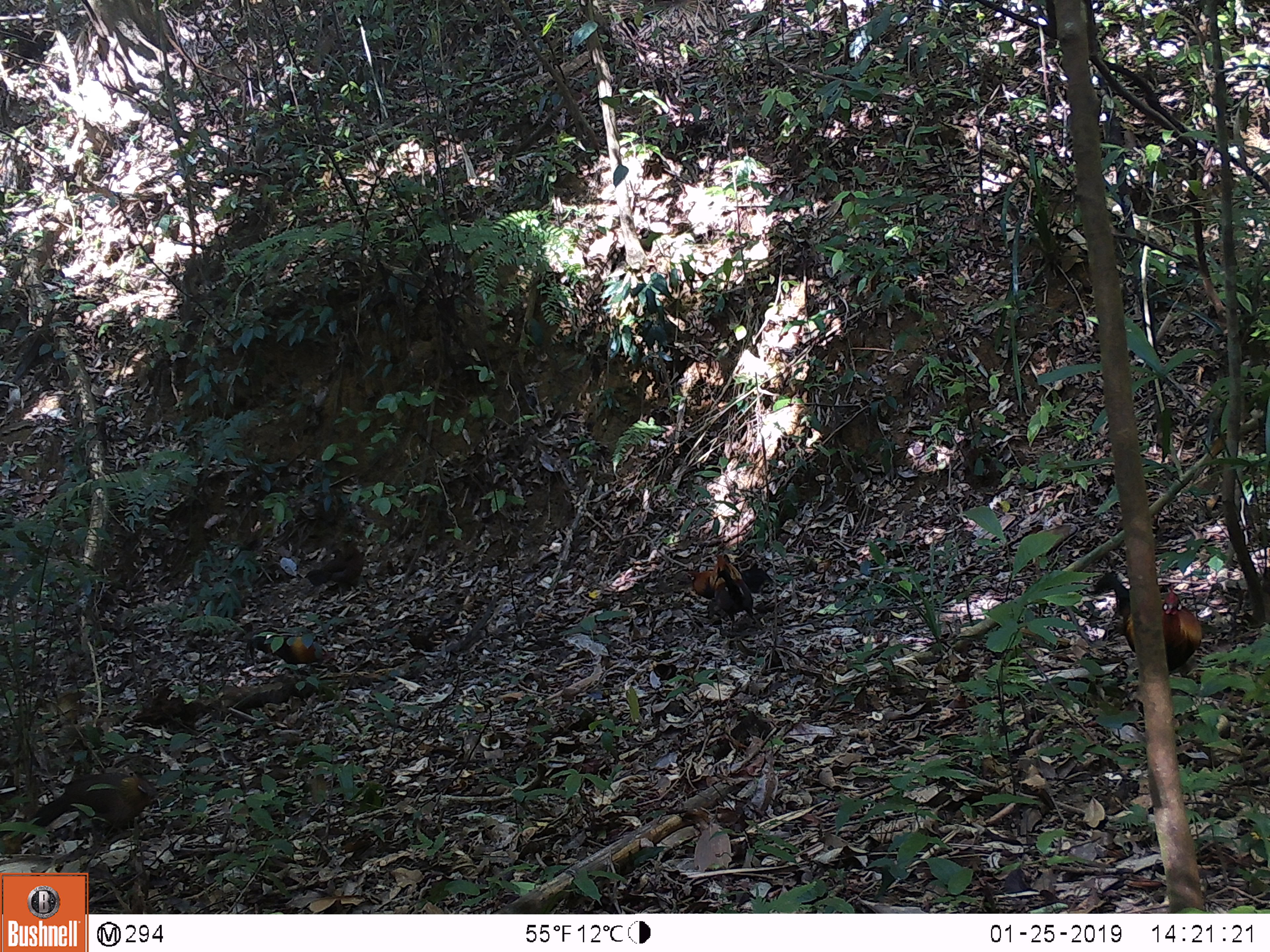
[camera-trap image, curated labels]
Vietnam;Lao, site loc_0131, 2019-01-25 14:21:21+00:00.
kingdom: Animalia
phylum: Chordata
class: Aves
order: Galliformes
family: Phasianidae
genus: Gallus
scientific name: Gallus gallus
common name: red junglefowl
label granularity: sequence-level